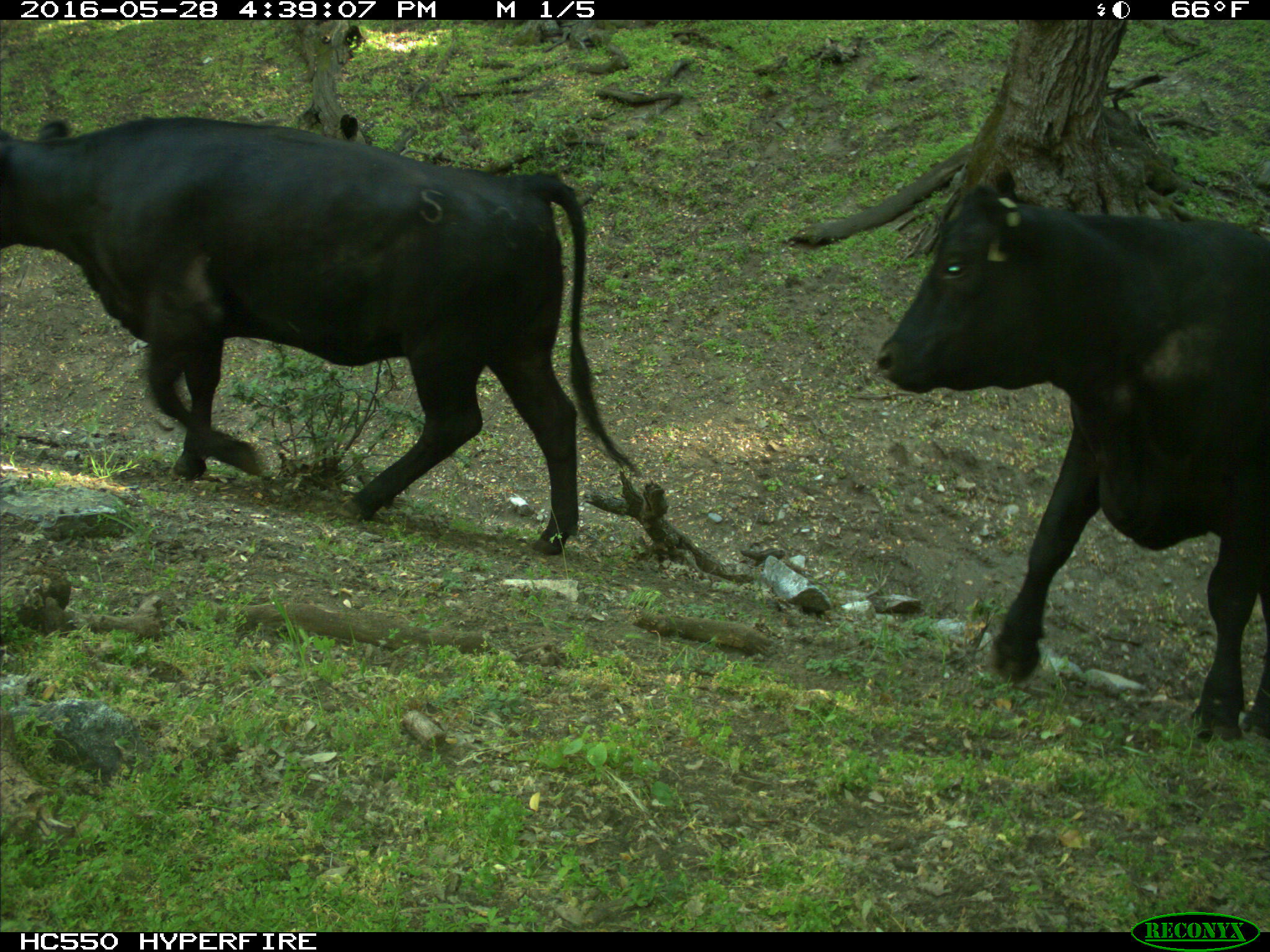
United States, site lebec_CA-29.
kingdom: Animalia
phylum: Chordata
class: Mammalia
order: Artiodactyla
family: Bovidae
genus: Bos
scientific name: Bos taurus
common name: domestic cow